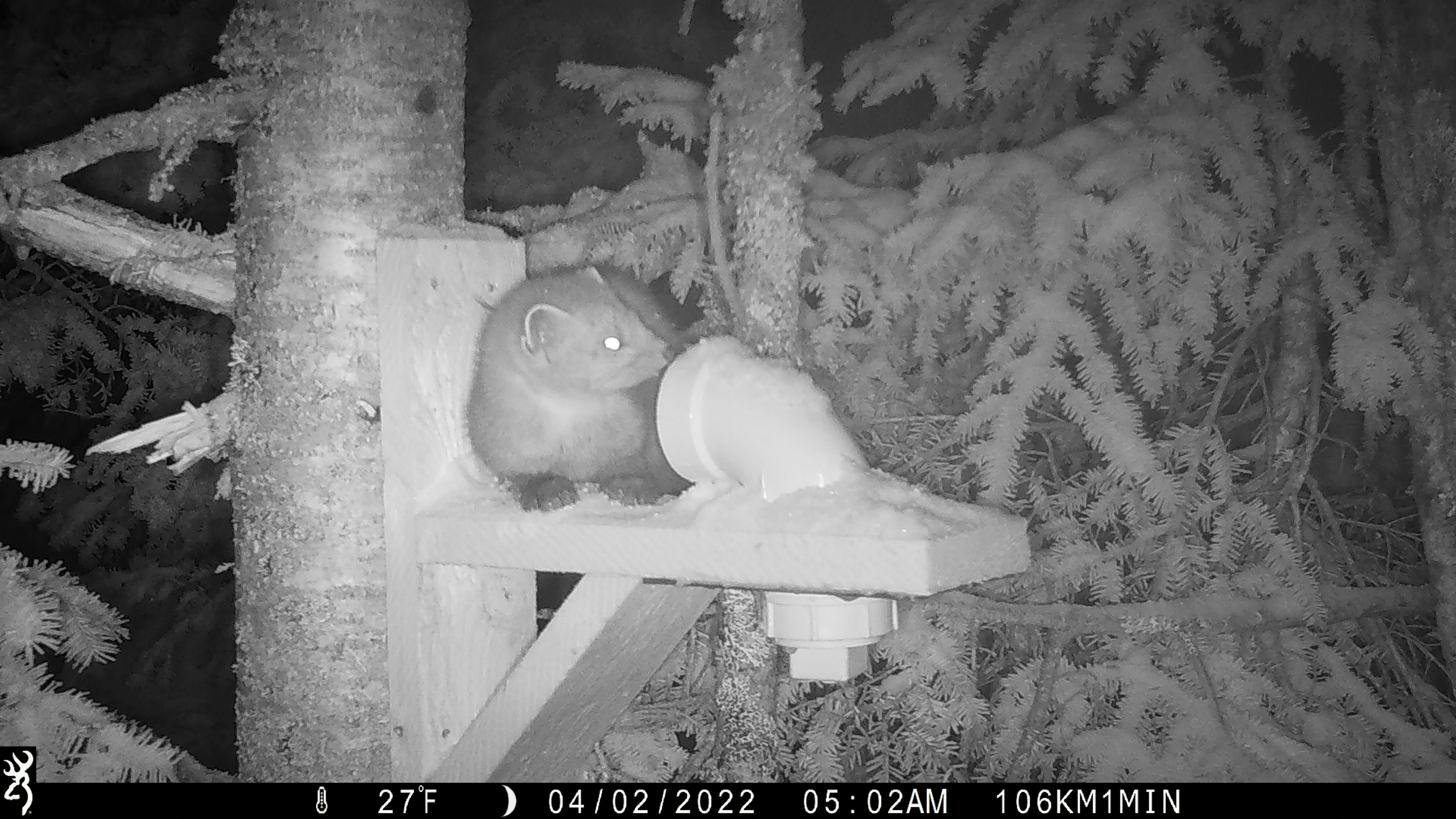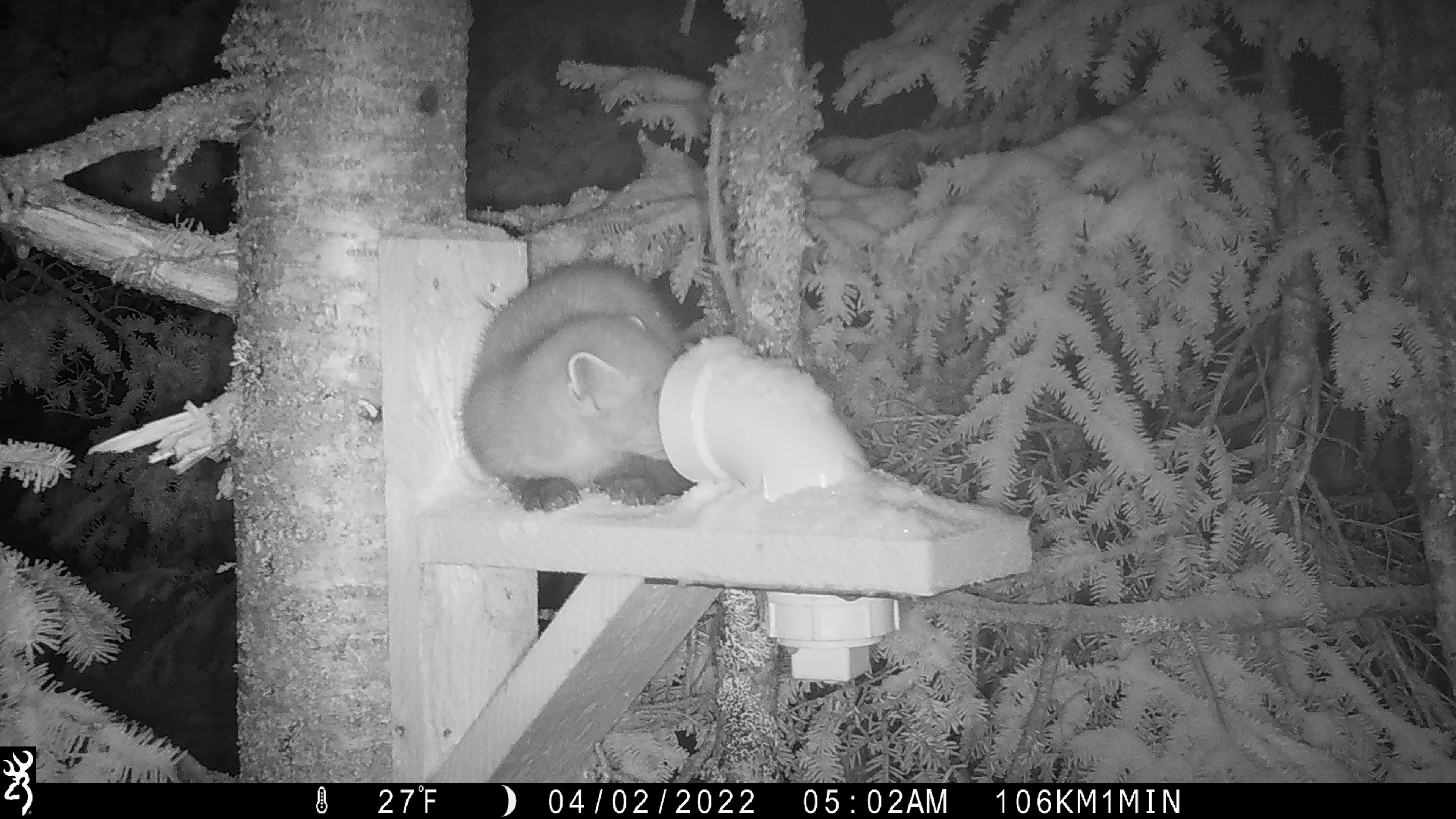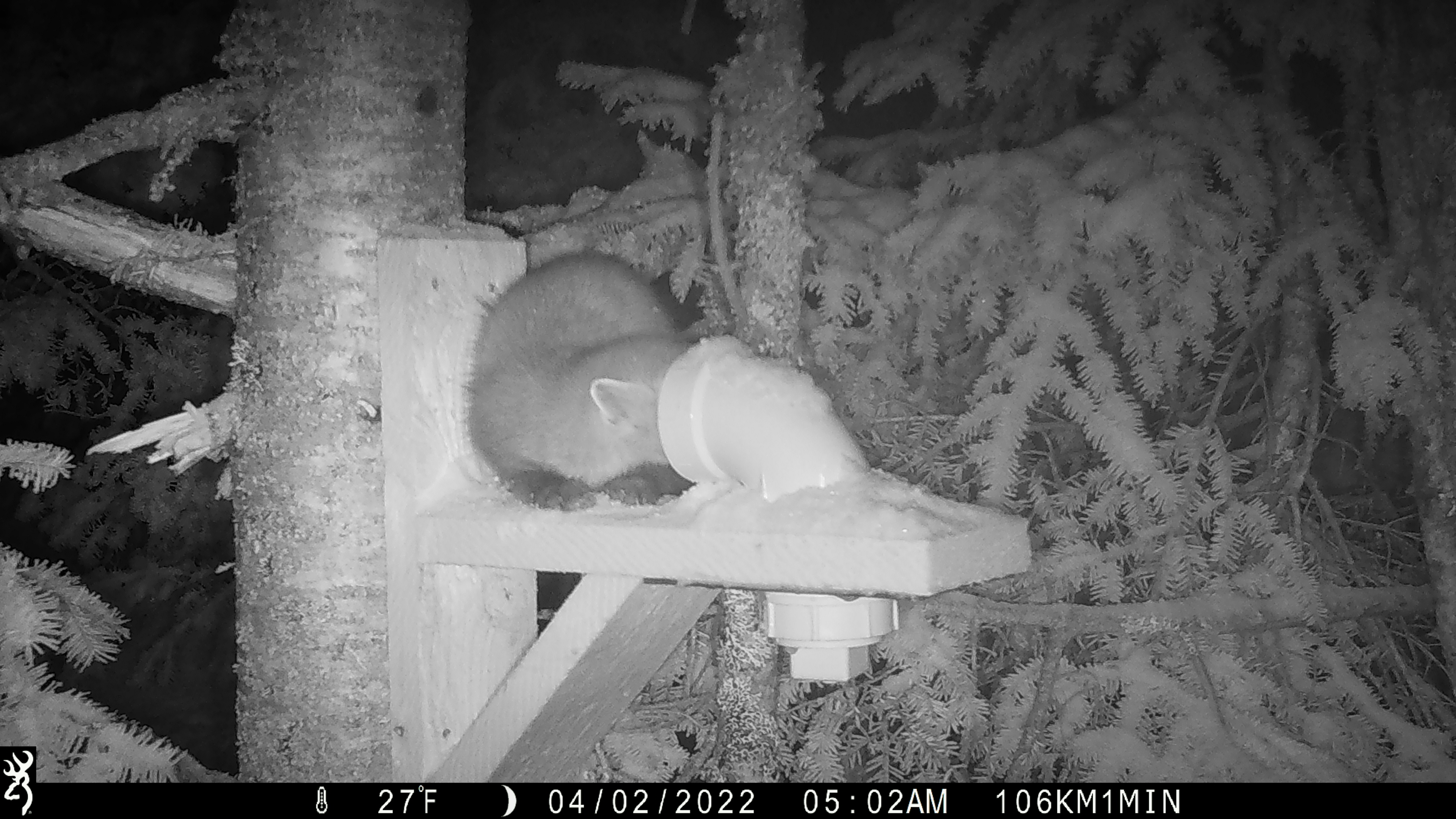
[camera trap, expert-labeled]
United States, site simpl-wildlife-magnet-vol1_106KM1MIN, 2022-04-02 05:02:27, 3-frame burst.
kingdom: Animalia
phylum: Chordata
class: Mammalia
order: Carnivora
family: Mustelidae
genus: Martes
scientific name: Martes americana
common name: american marten